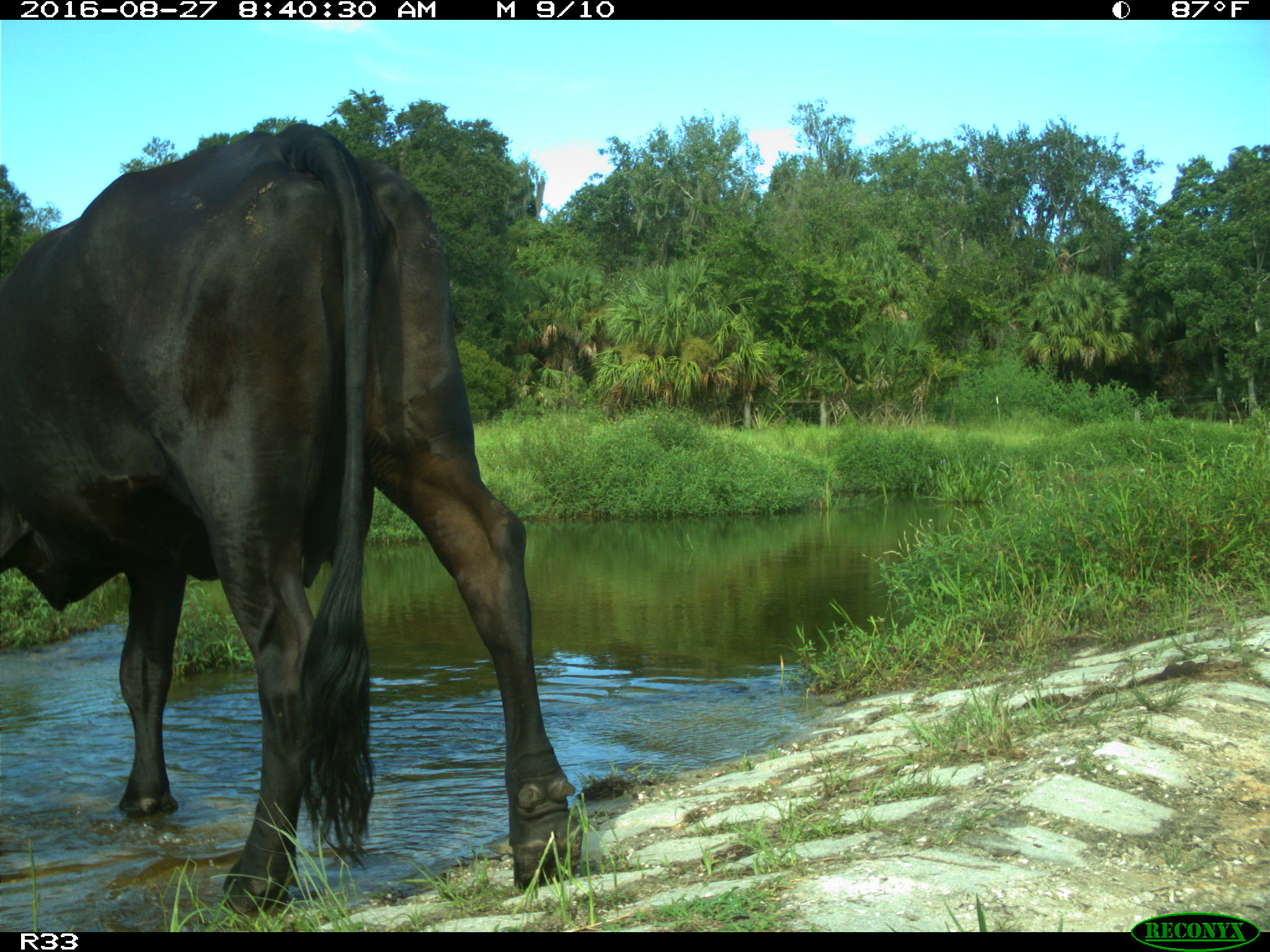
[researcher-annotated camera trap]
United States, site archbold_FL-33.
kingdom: Animalia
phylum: Chordata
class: Mammalia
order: Artiodactyla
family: Bovidae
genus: Bos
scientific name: Bos taurus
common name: domestic cow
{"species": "Bos taurus (domestic cow)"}